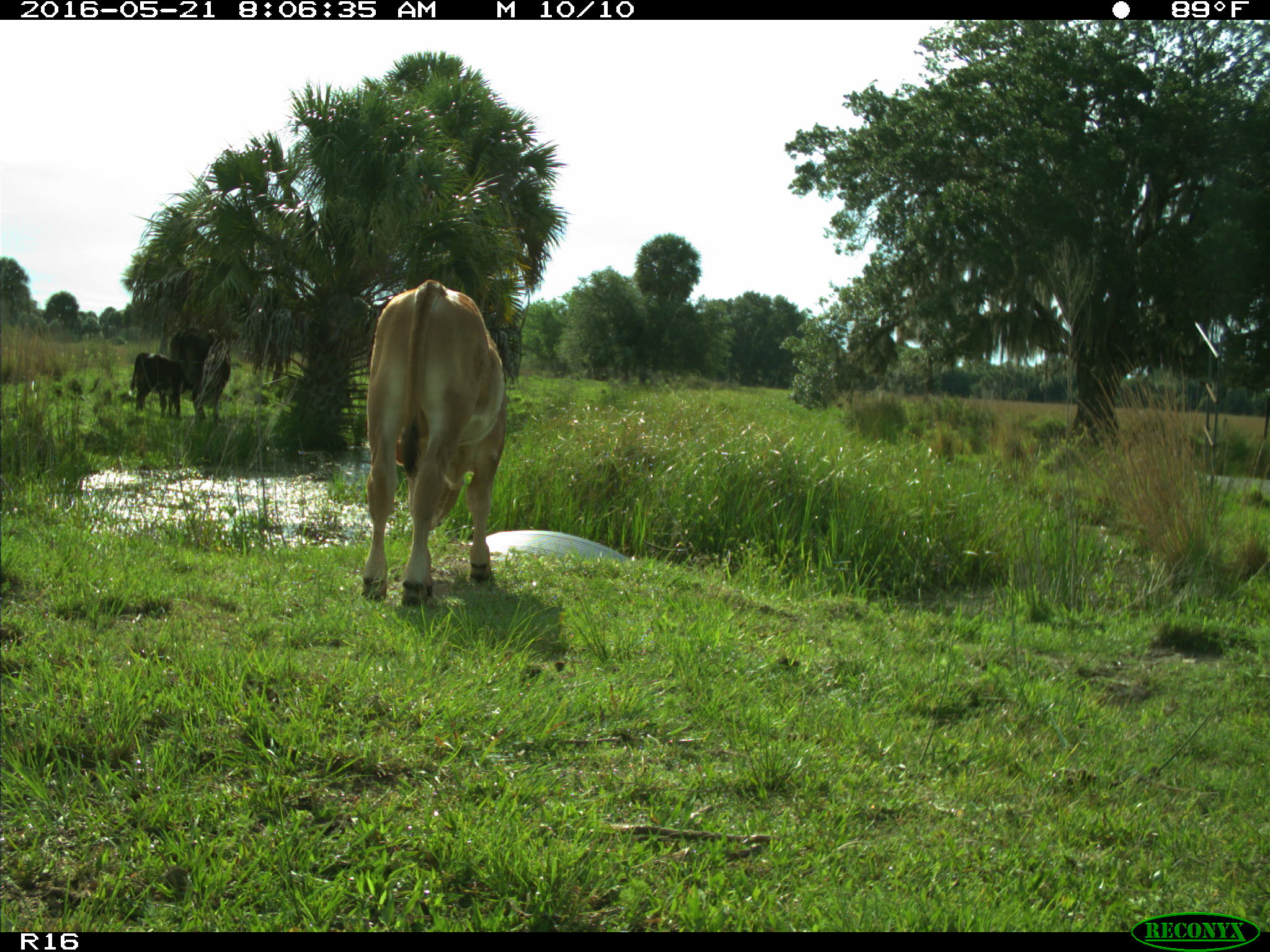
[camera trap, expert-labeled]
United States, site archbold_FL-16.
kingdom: Animalia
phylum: Chordata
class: Mammalia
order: Artiodactyla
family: Bovidae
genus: Bos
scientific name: Bos taurus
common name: domestic cow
Bos taurus (domestic cow).